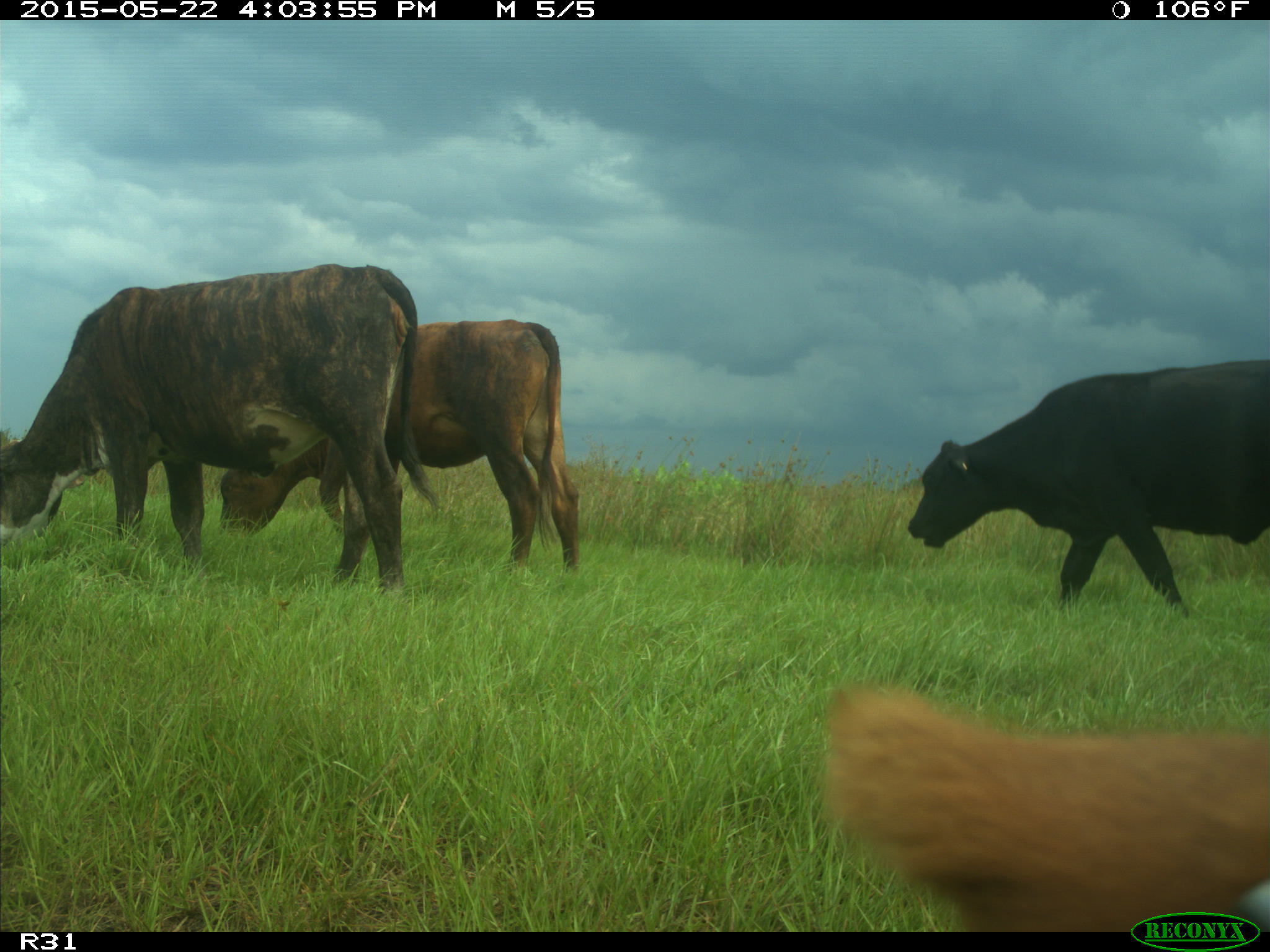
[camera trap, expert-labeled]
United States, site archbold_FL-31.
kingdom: Animalia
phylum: Chordata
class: Mammalia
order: Artiodactyla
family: Bovidae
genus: Bos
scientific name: Bos taurus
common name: domestic cow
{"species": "Bos taurus (domestic cow)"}